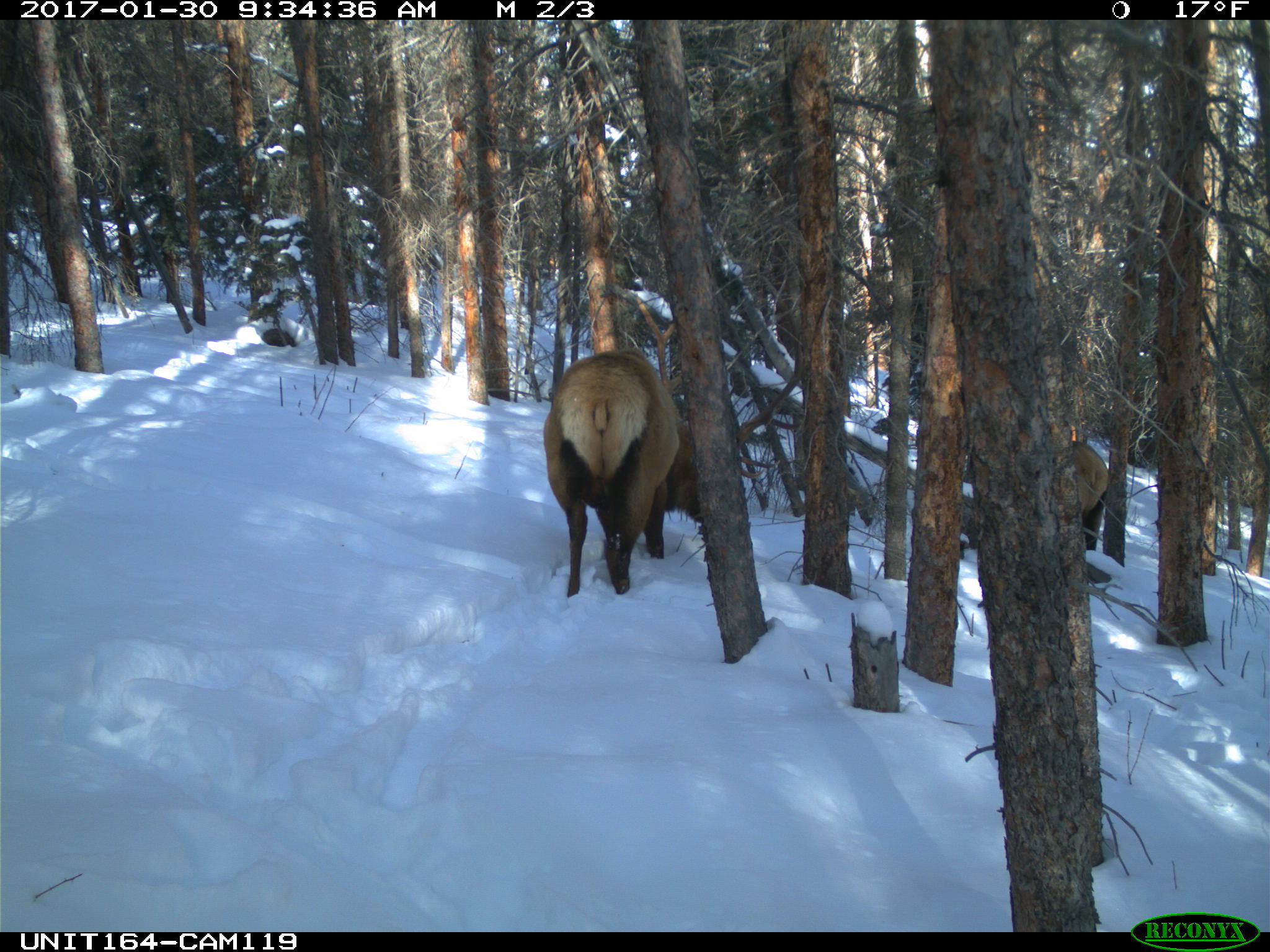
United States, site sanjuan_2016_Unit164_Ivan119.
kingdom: Animalia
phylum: Chordata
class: Mammalia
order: Artiodactyla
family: Cervidae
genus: Cervus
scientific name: Cervus elaphus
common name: red deer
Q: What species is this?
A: Cervus elaphus (red deer).